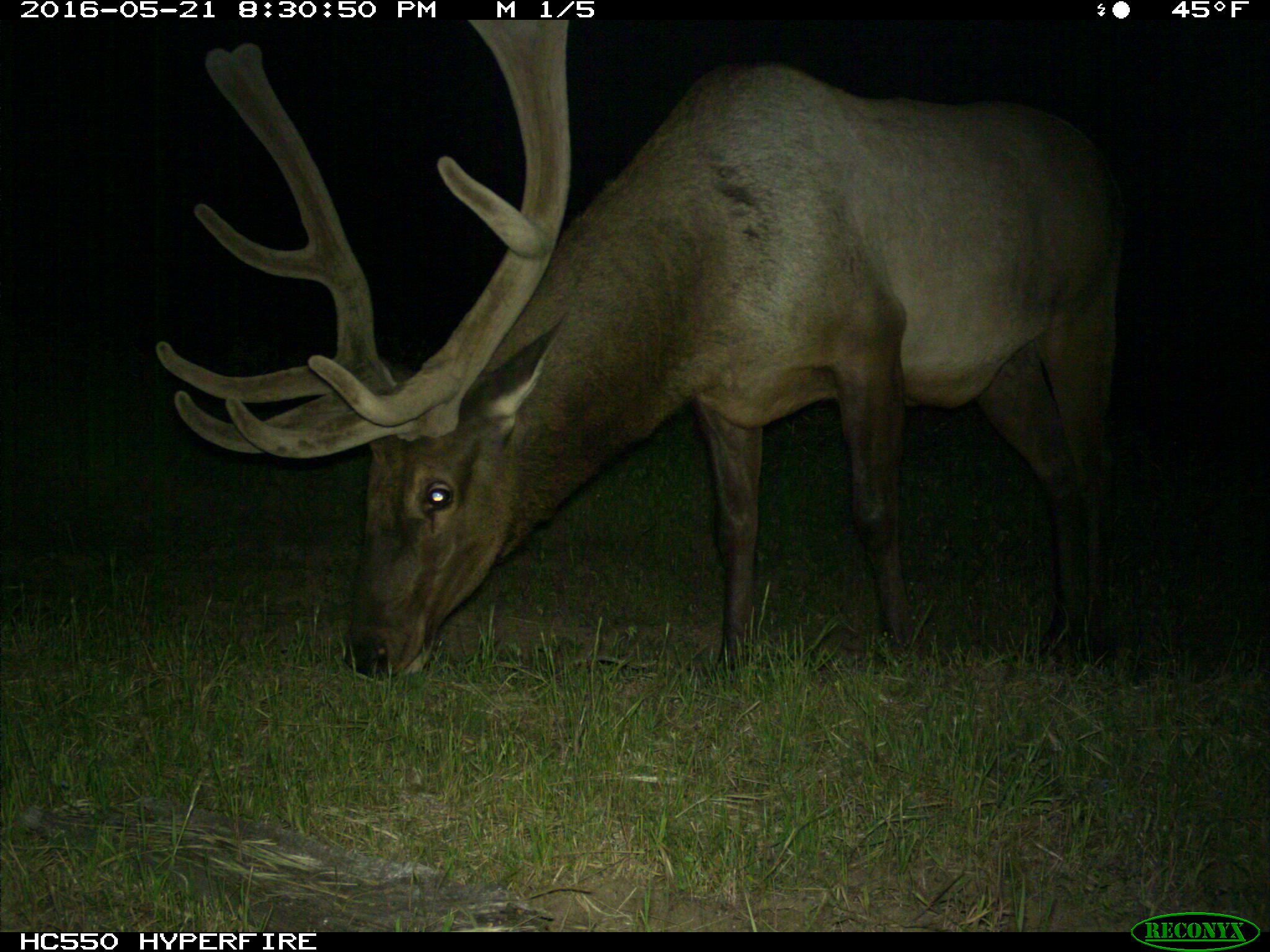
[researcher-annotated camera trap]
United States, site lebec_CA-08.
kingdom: Animalia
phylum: Chordata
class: Mammalia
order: Artiodactyla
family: Cervidae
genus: Cervus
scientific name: Cervus canadensis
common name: elk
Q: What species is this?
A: Cervus canadensis (elk).